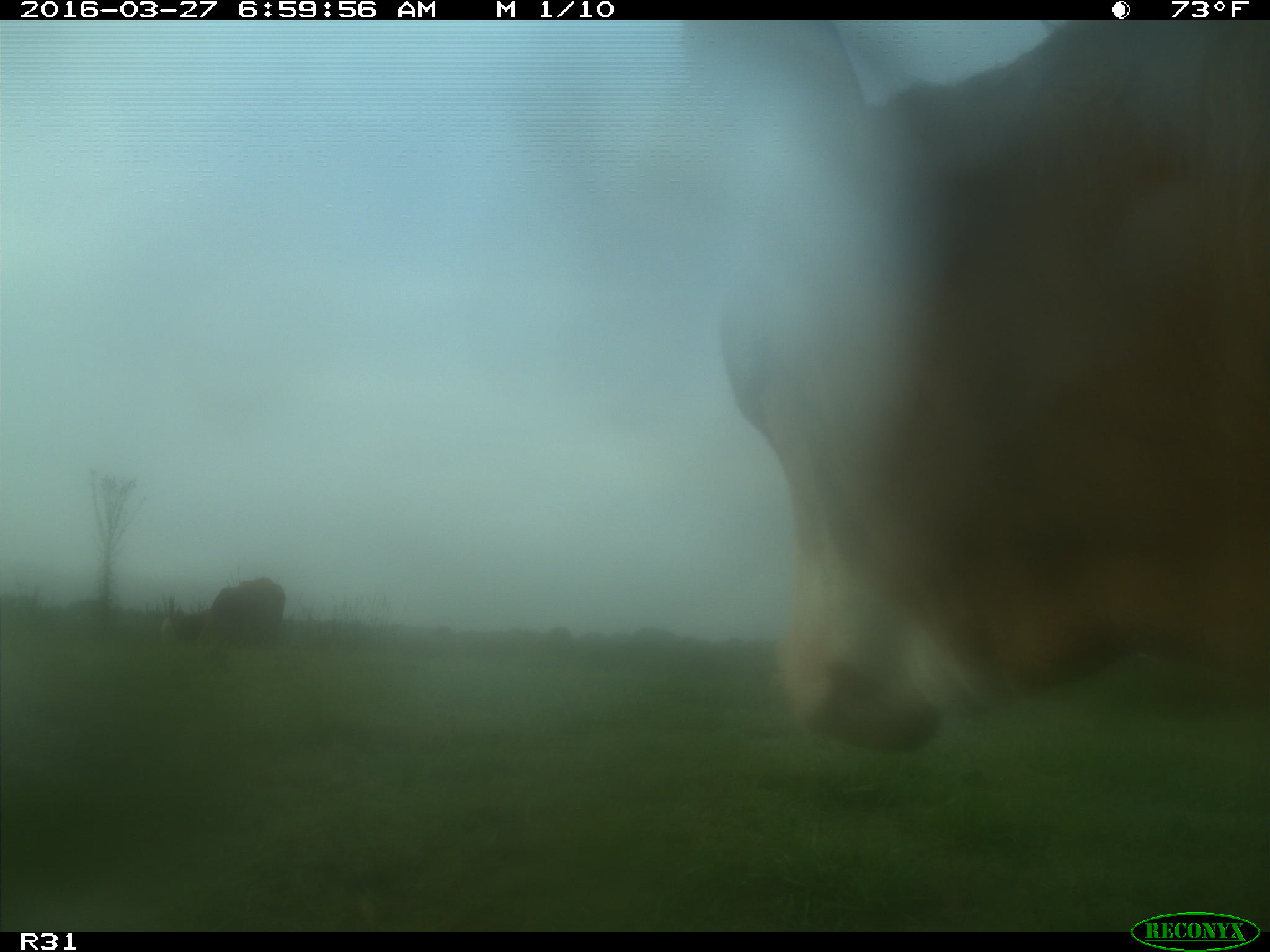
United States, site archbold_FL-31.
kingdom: Animalia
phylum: Chordata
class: Mammalia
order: Artiodactyla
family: Bovidae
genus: Bos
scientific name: Bos taurus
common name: domestic cow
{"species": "Bos taurus (domestic cow)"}